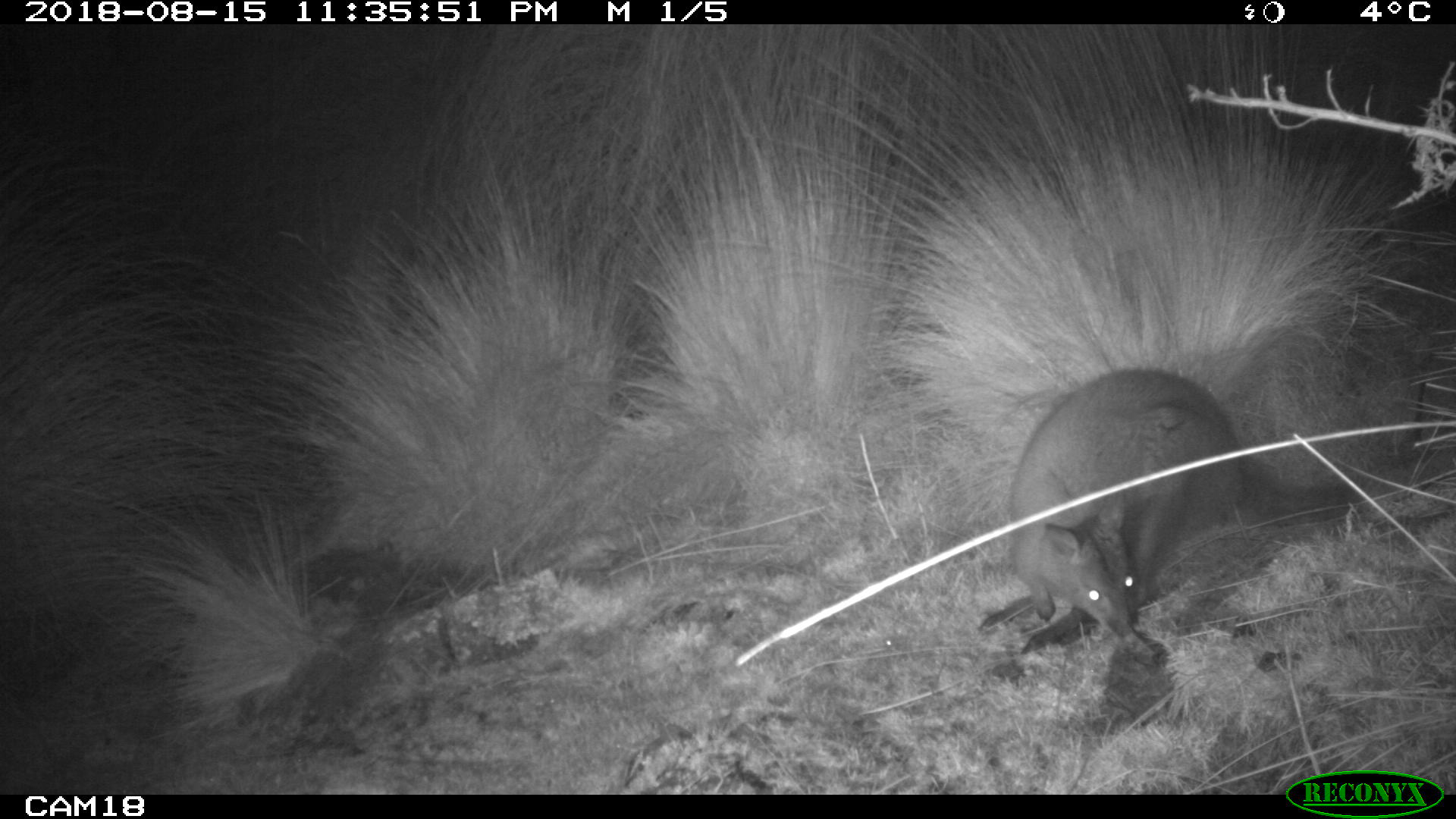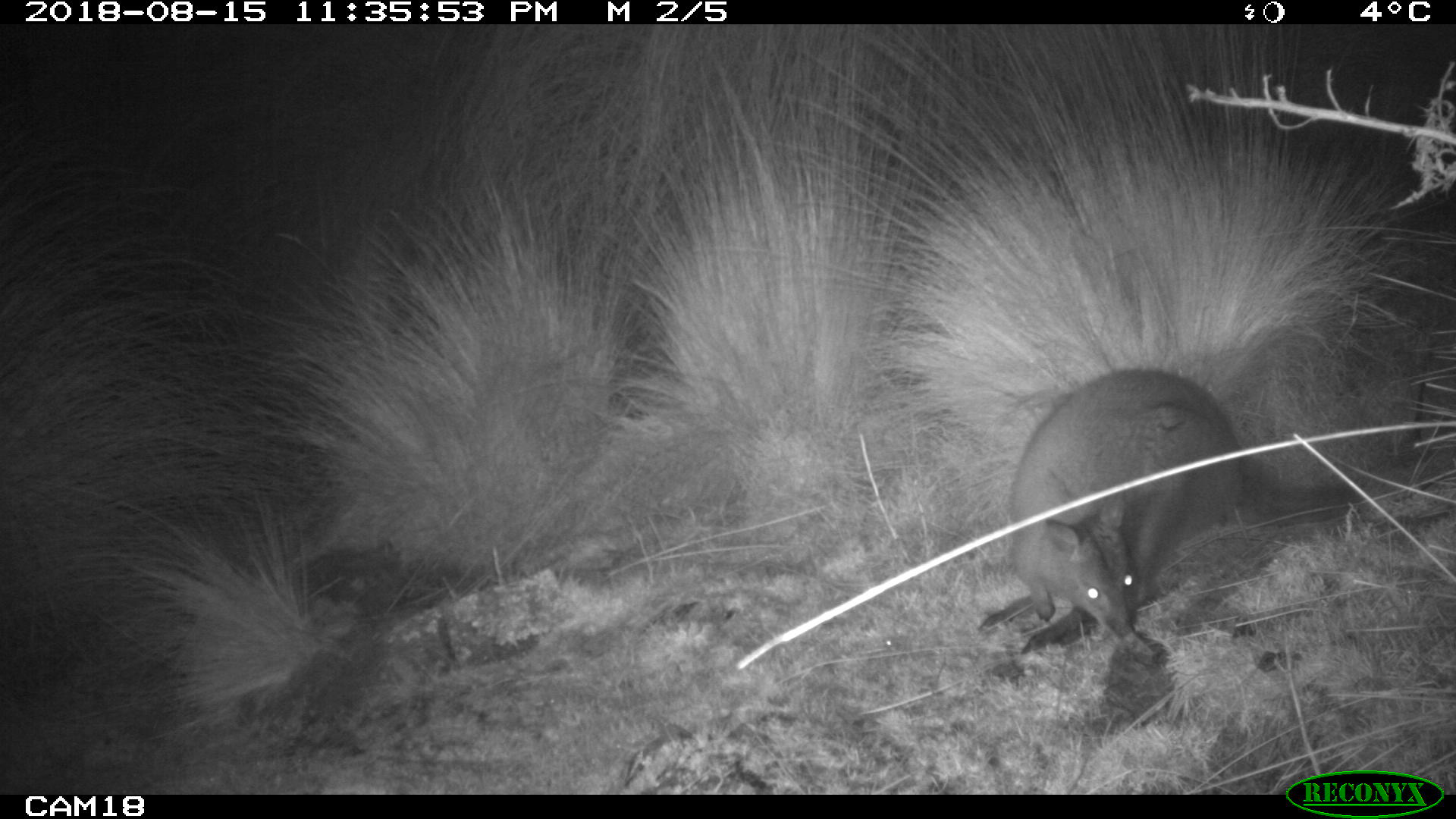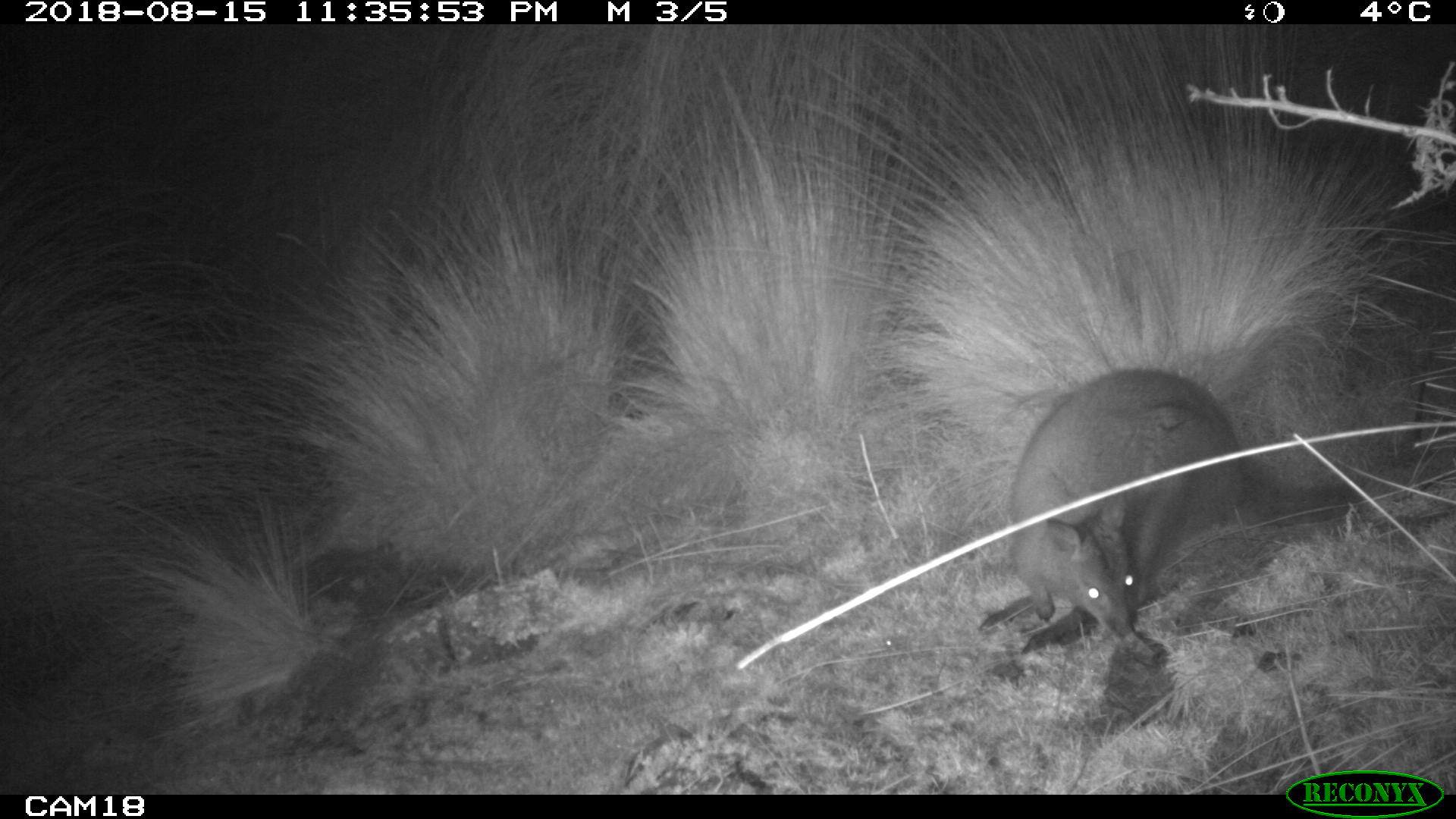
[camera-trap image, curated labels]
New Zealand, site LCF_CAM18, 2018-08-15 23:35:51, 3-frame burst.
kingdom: Animalia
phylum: Chordata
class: Mammalia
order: Diprotodontia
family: Macropodidae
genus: Notamacropus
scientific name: Notamacropus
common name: wallaby